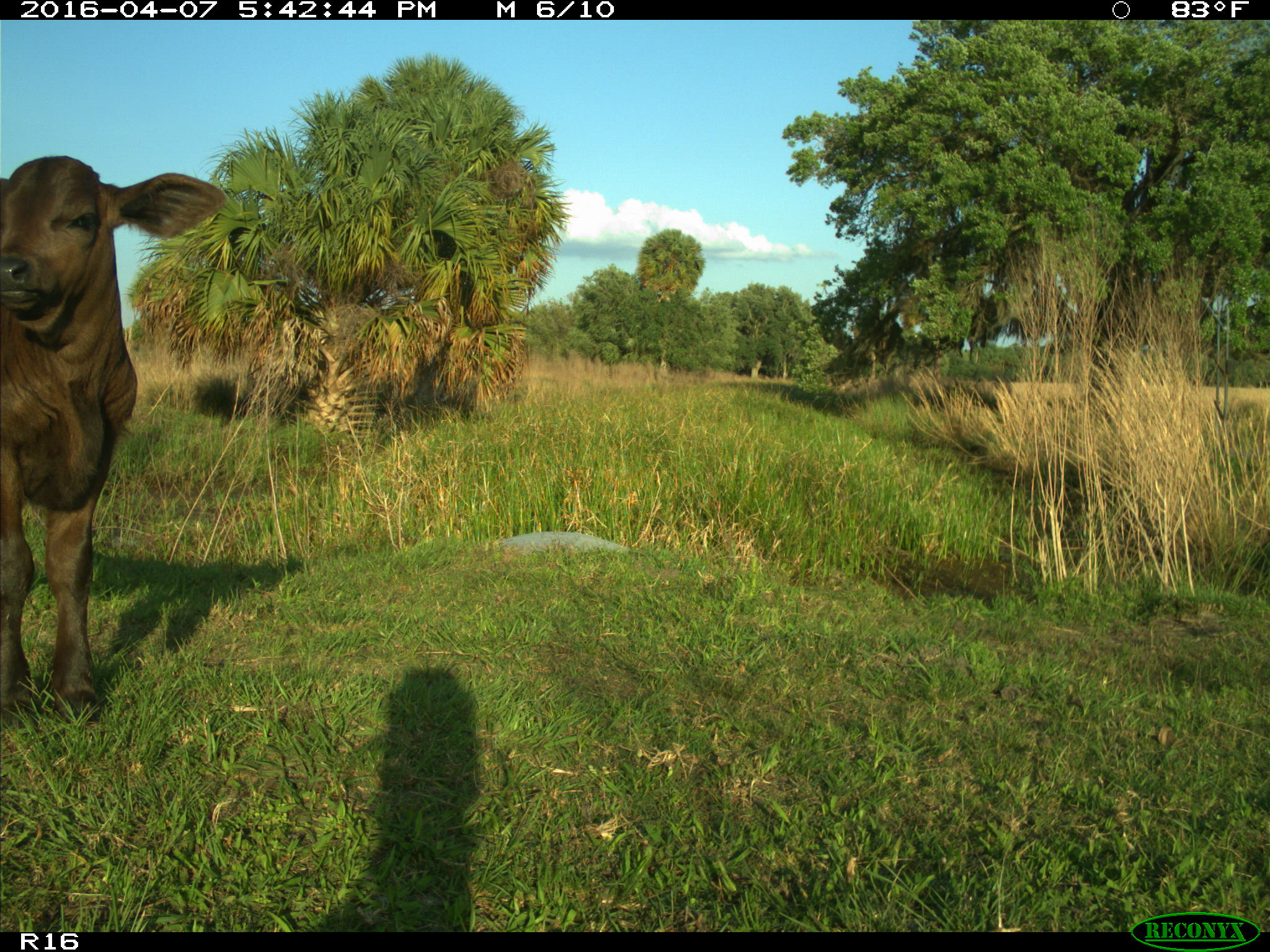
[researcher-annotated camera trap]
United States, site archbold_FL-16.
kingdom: Animalia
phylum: Chordata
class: Mammalia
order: Artiodactyla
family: Bovidae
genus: Bos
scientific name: Bos taurus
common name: domestic cow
Bos taurus (domestic cow).